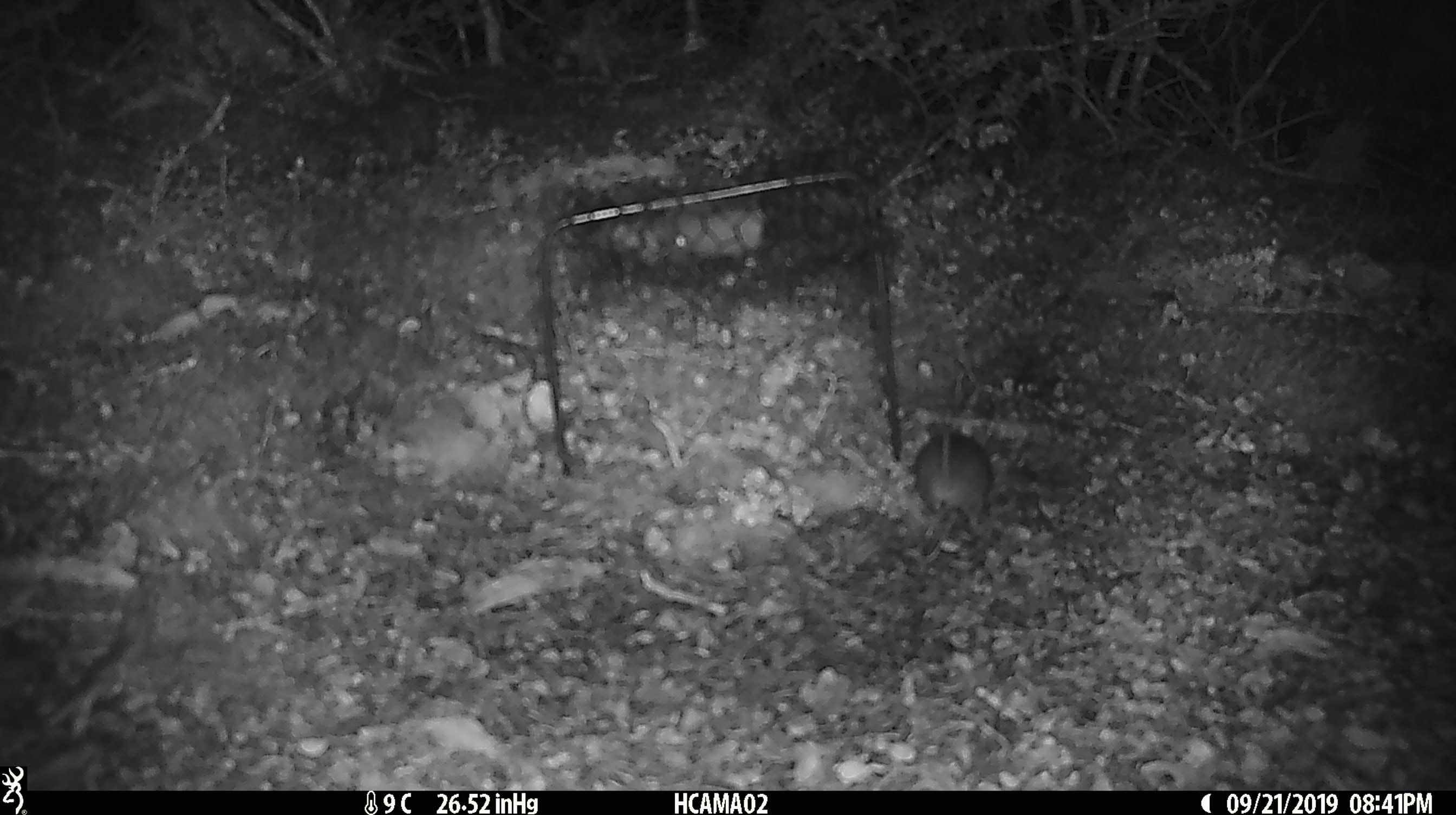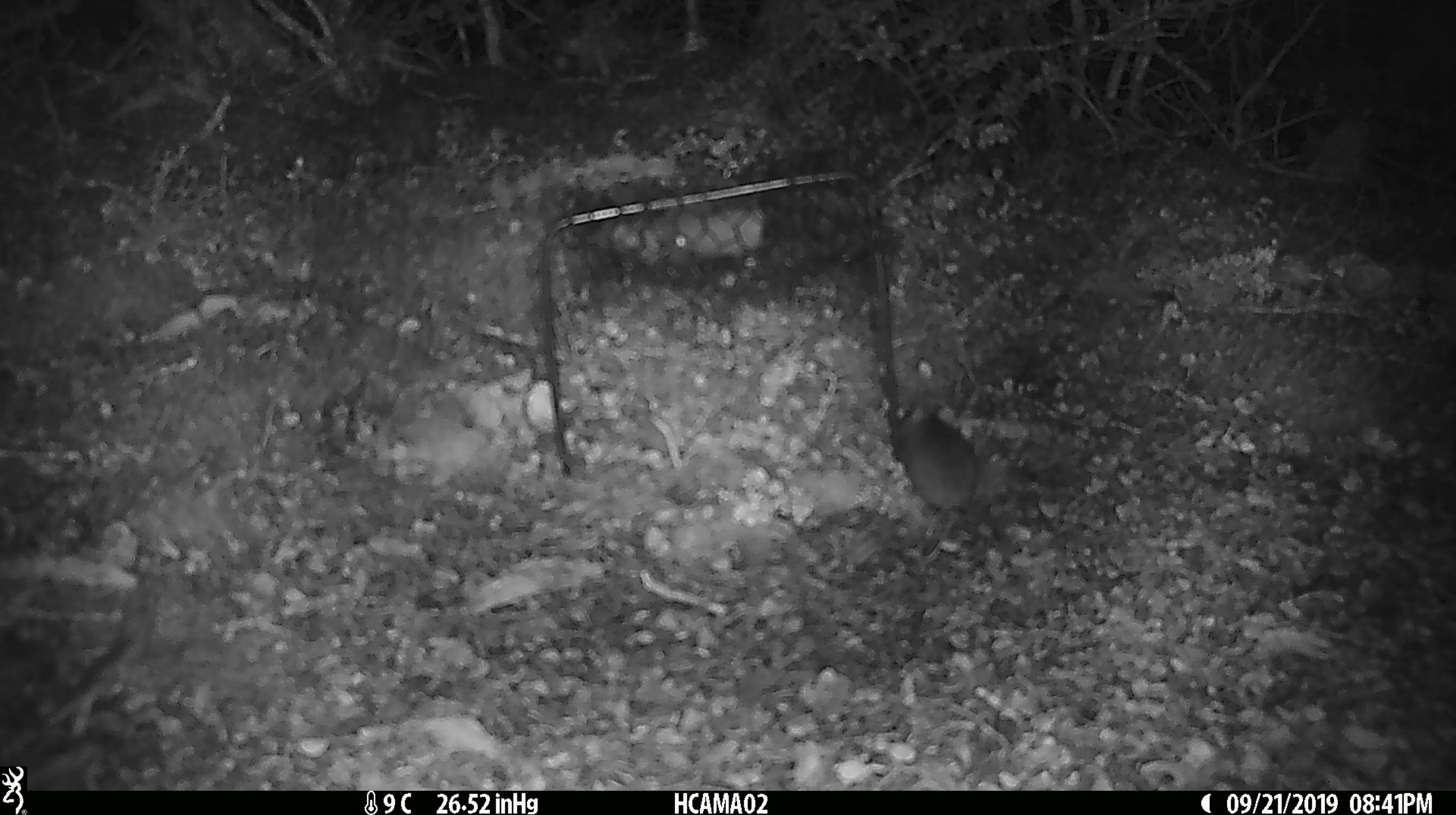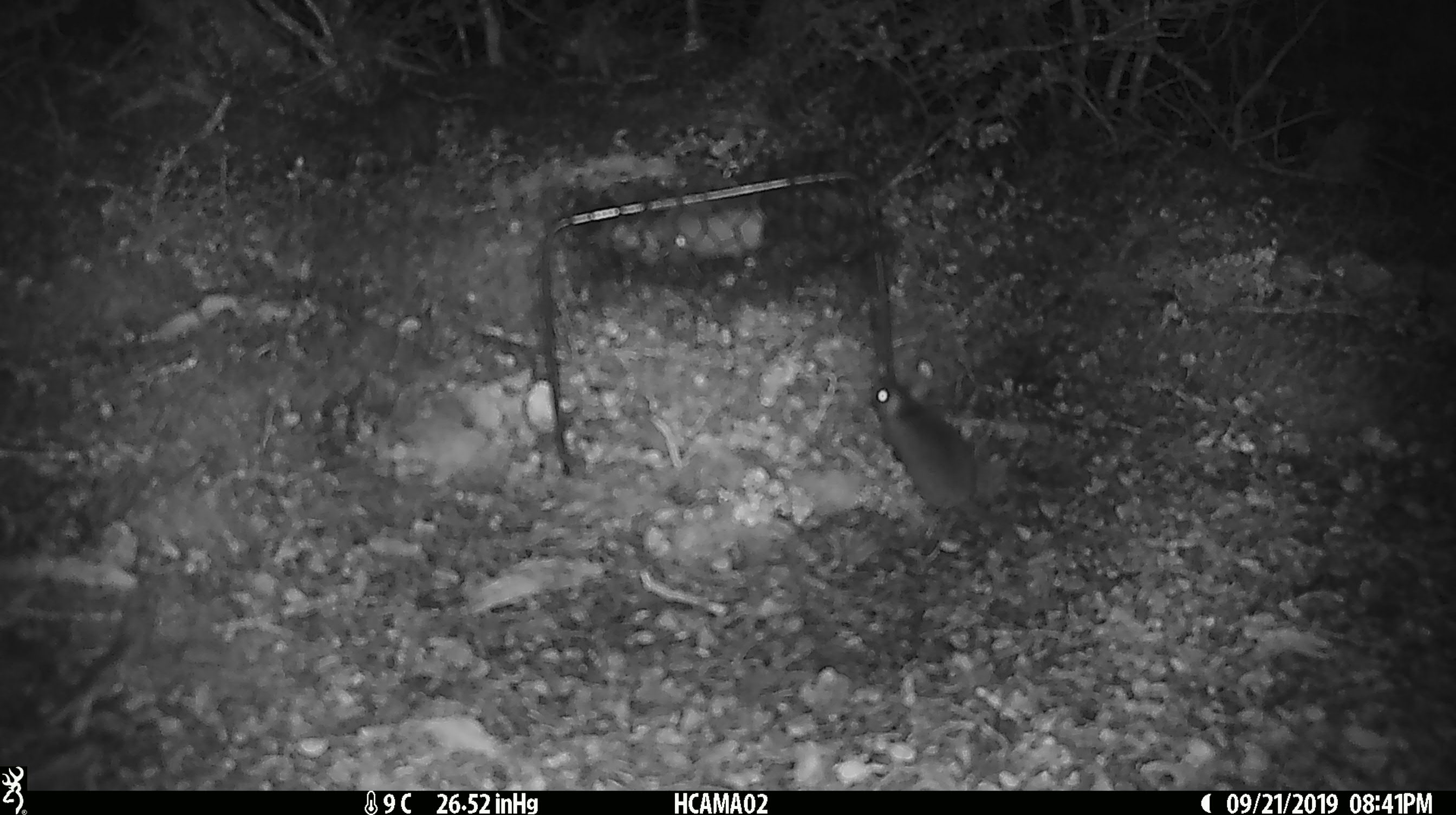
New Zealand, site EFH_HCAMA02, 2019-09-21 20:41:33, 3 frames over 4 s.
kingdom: Animalia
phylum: Chordata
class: Mammalia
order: Rodentia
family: Muridae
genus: Mus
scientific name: Mus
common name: mouse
Mouse (Mus).